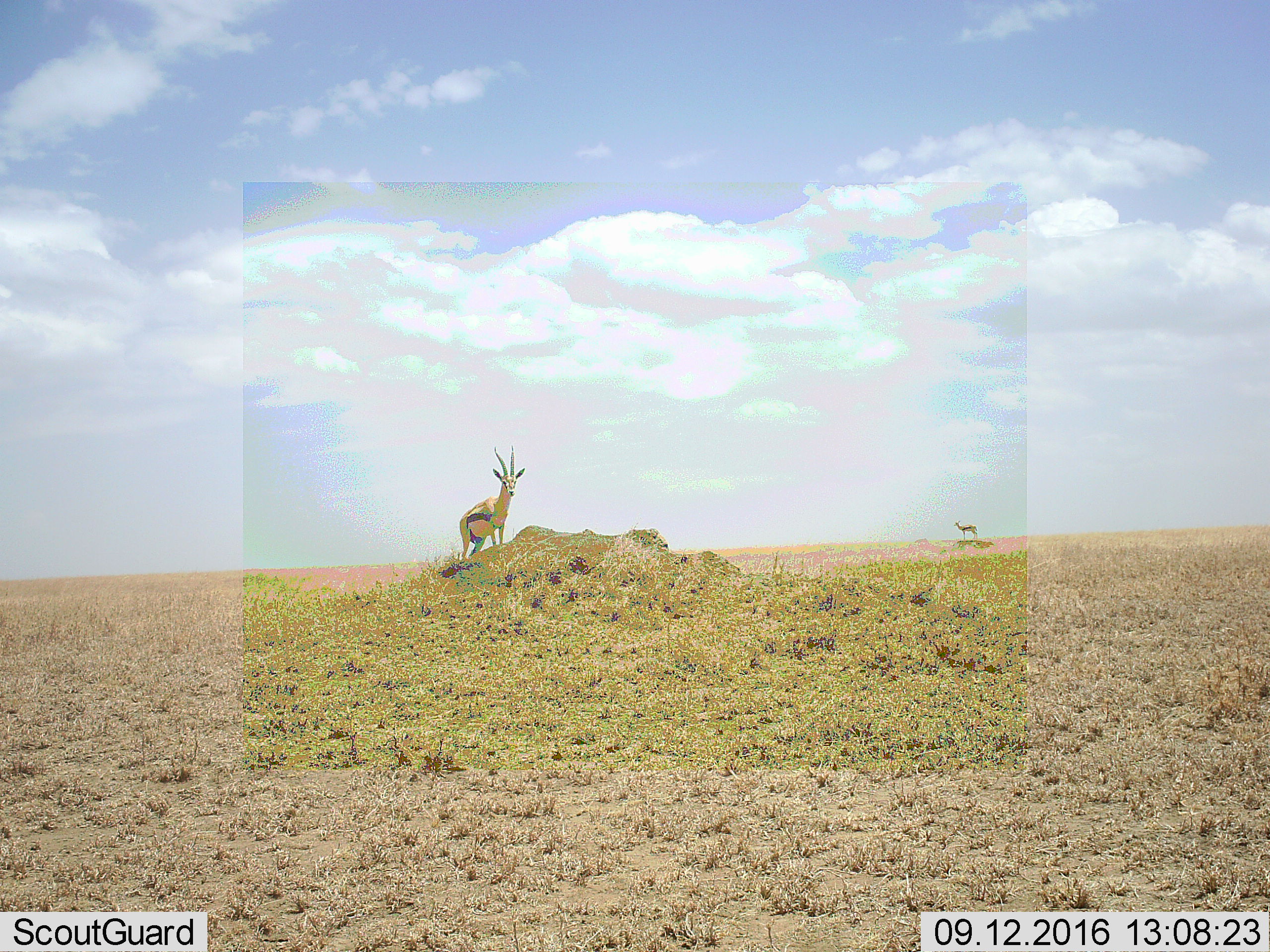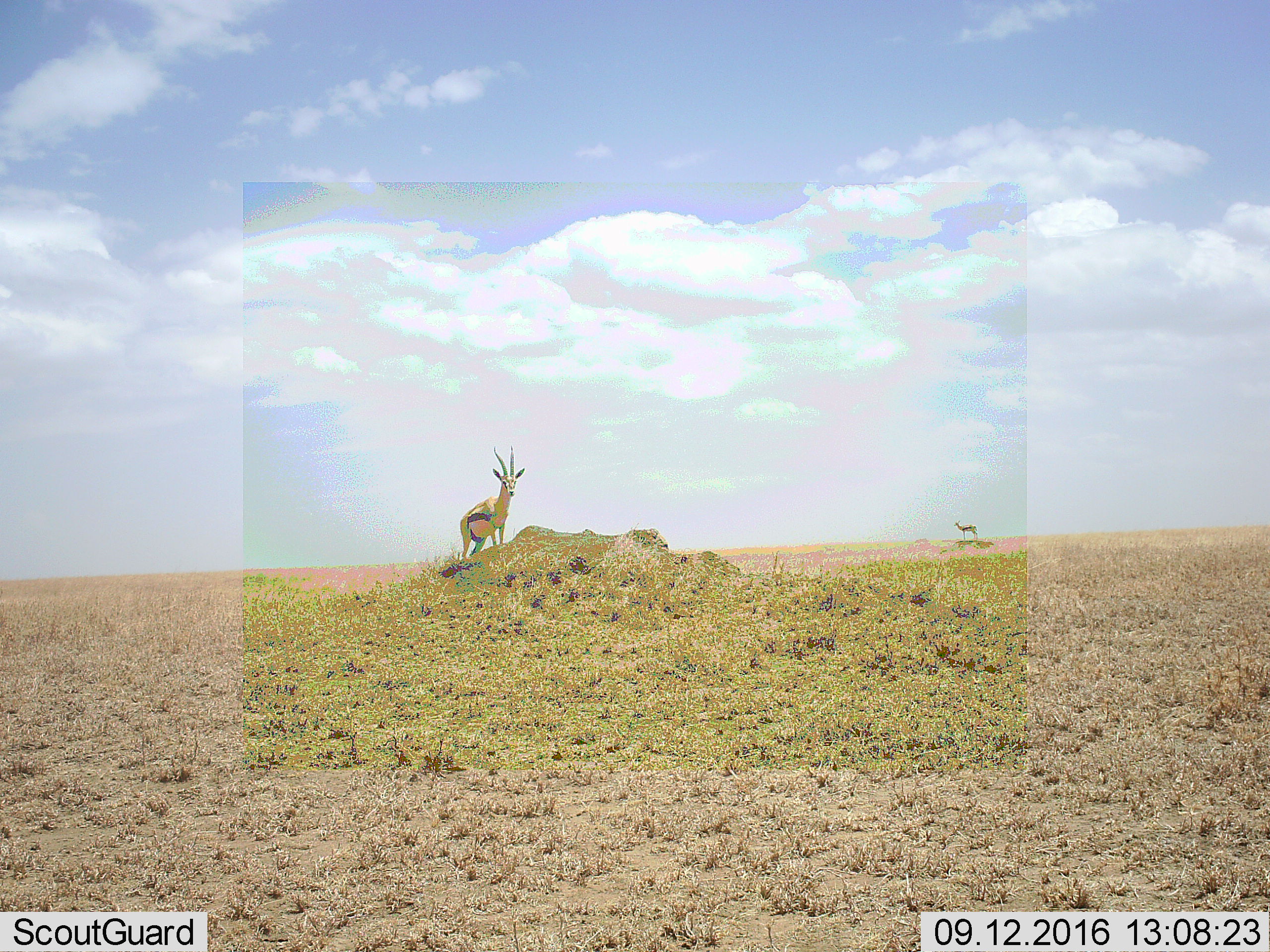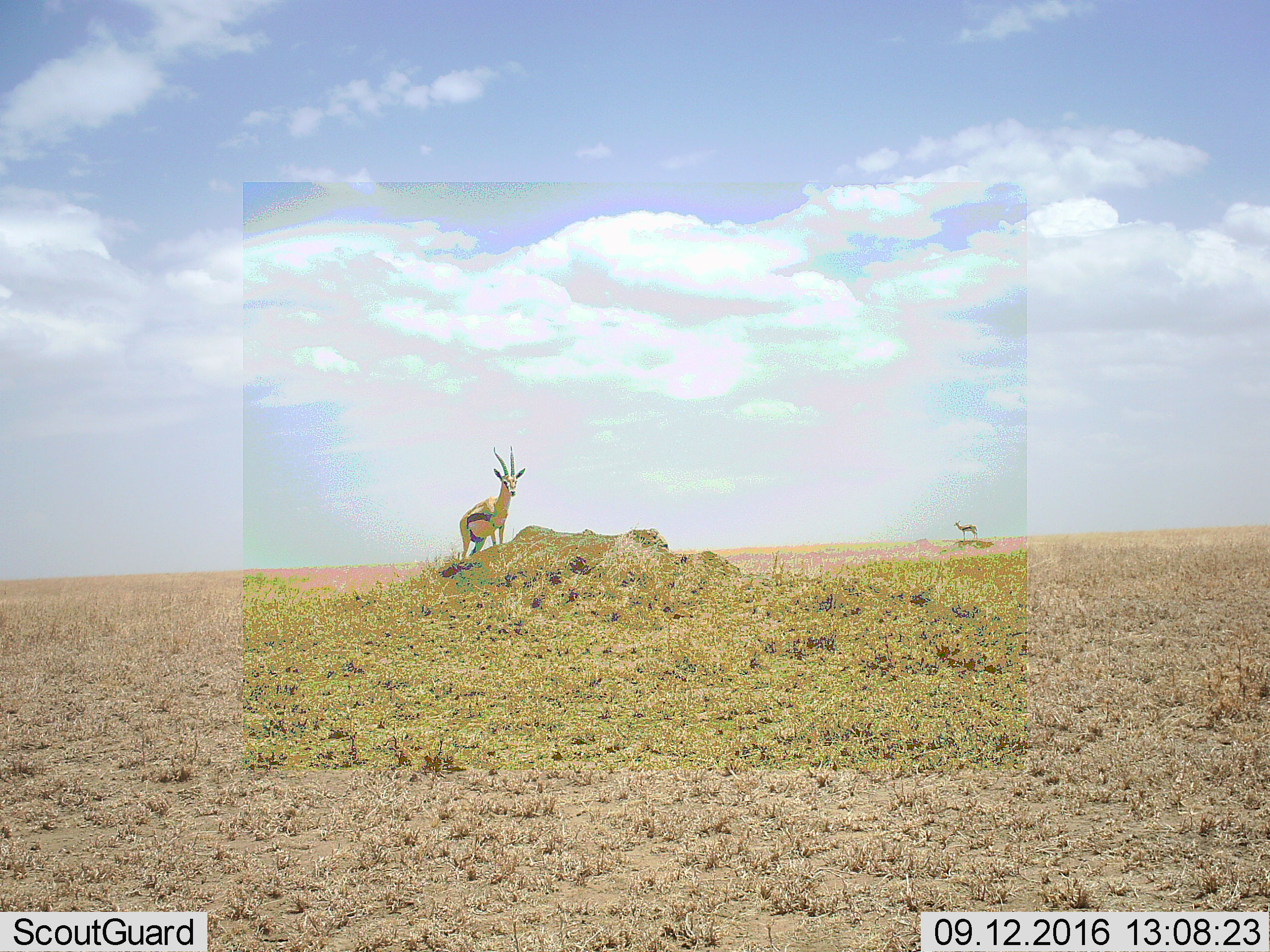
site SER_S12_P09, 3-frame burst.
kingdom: Animalia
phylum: Chordata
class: Mammalia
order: Artiodactyla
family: Bovidae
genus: Eudorcas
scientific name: Eudorcas thomsonii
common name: thomson's gazelle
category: gazellethomsons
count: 2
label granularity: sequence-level